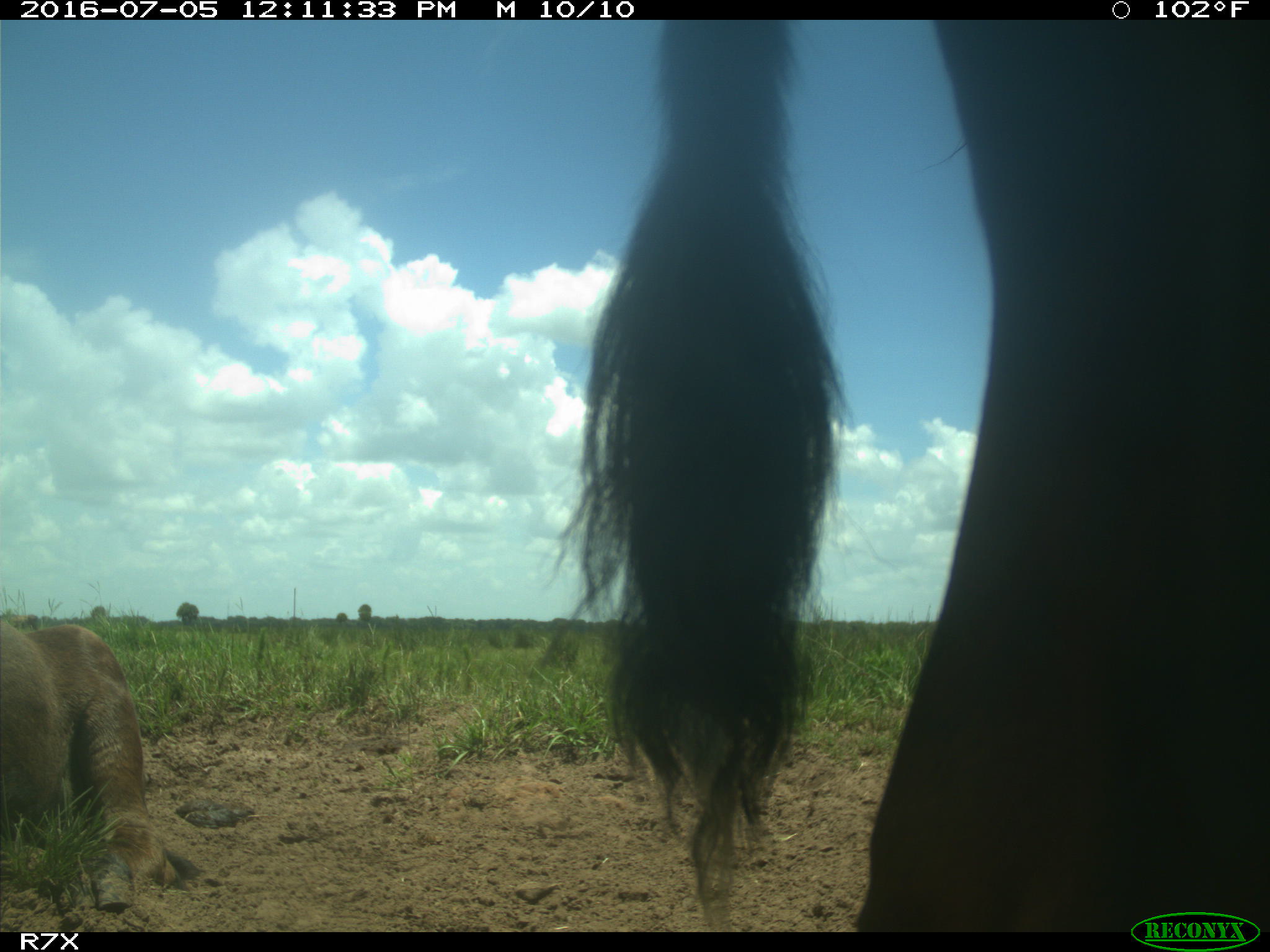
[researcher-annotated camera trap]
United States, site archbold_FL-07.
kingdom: Animalia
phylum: Chordata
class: Mammalia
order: Artiodactyla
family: Bovidae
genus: Bos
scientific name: Bos taurus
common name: domestic cow